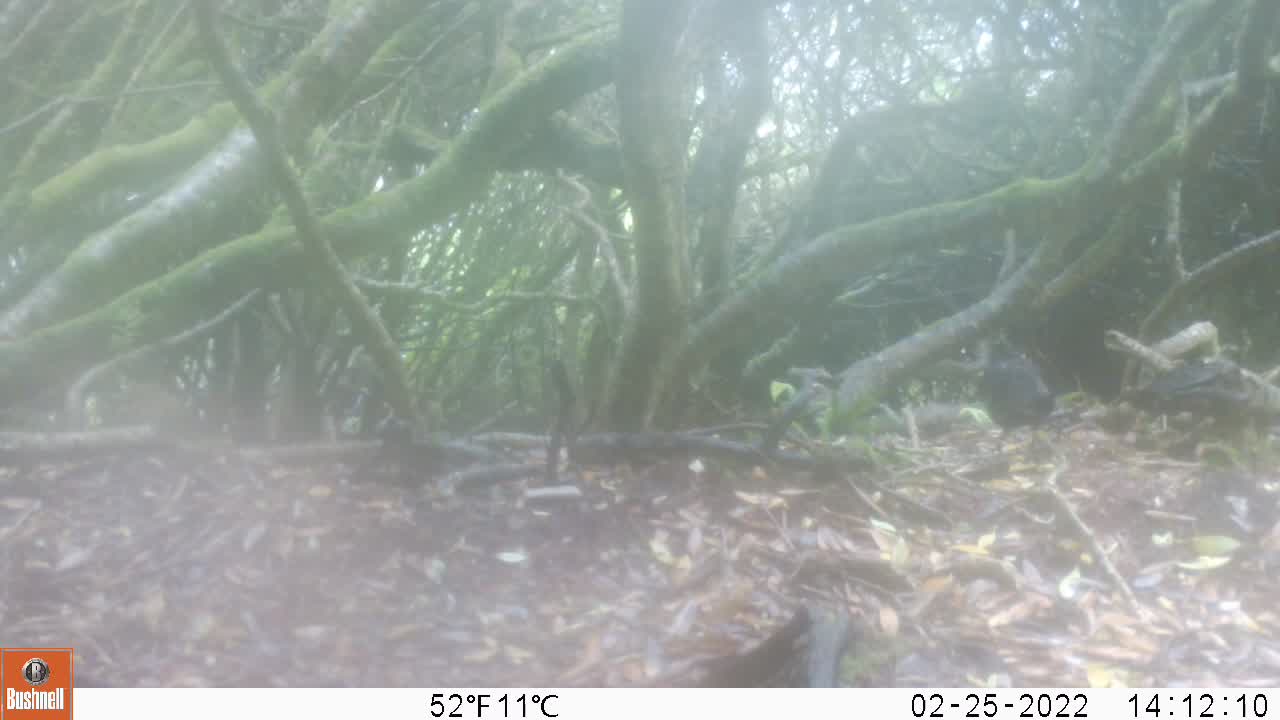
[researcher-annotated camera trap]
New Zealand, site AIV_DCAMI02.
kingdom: Animalia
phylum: Chordata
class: Aves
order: Passeriformes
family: Turdidae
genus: Turdus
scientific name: Turdus merula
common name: eurasian blackbird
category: blackbird